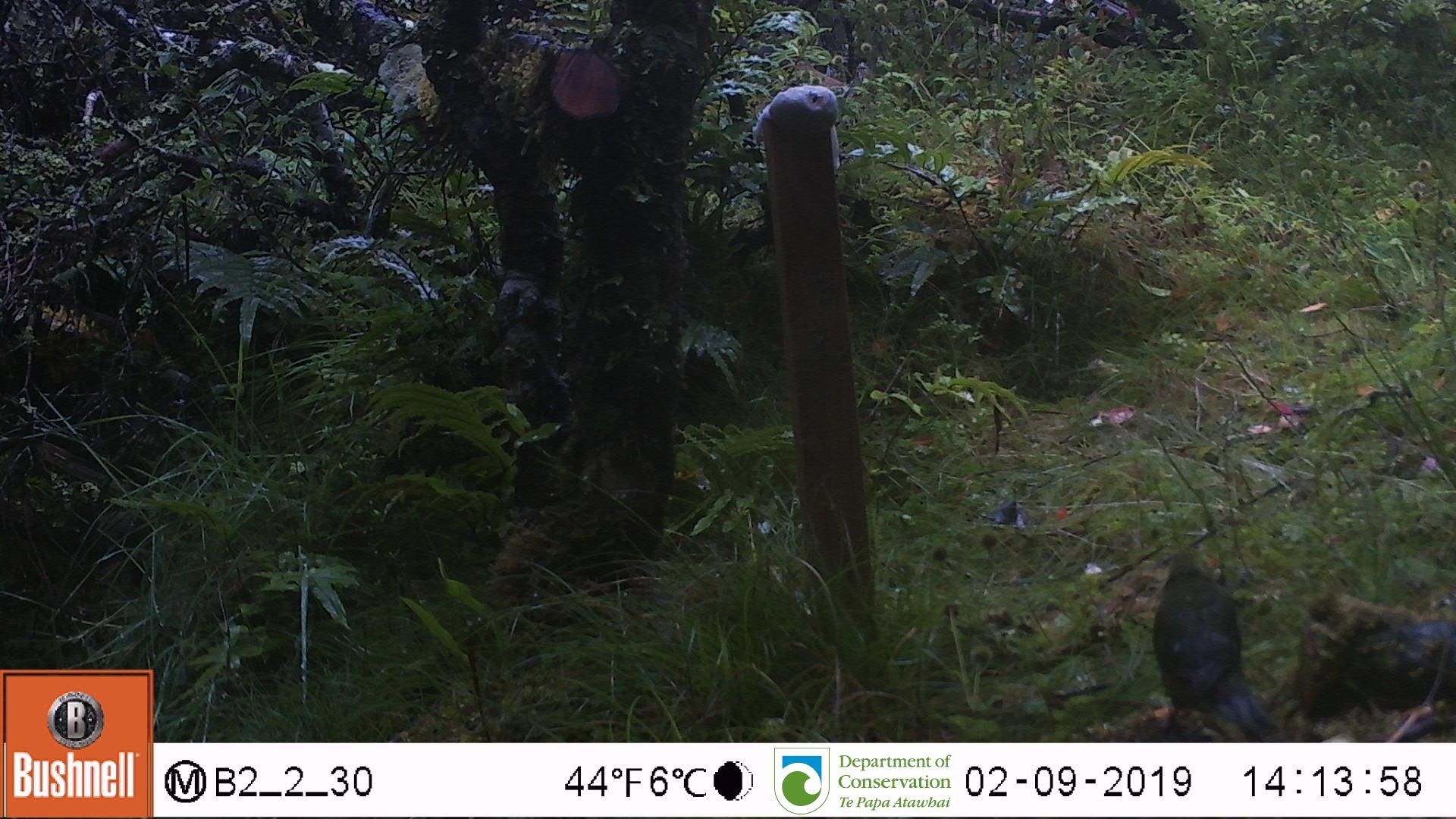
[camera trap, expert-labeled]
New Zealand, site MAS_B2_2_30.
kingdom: Animalia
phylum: Chordata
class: Aves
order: Psittaciformes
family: Psittaculidae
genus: Cyanoramphus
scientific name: Cyanoramphus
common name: parakeet